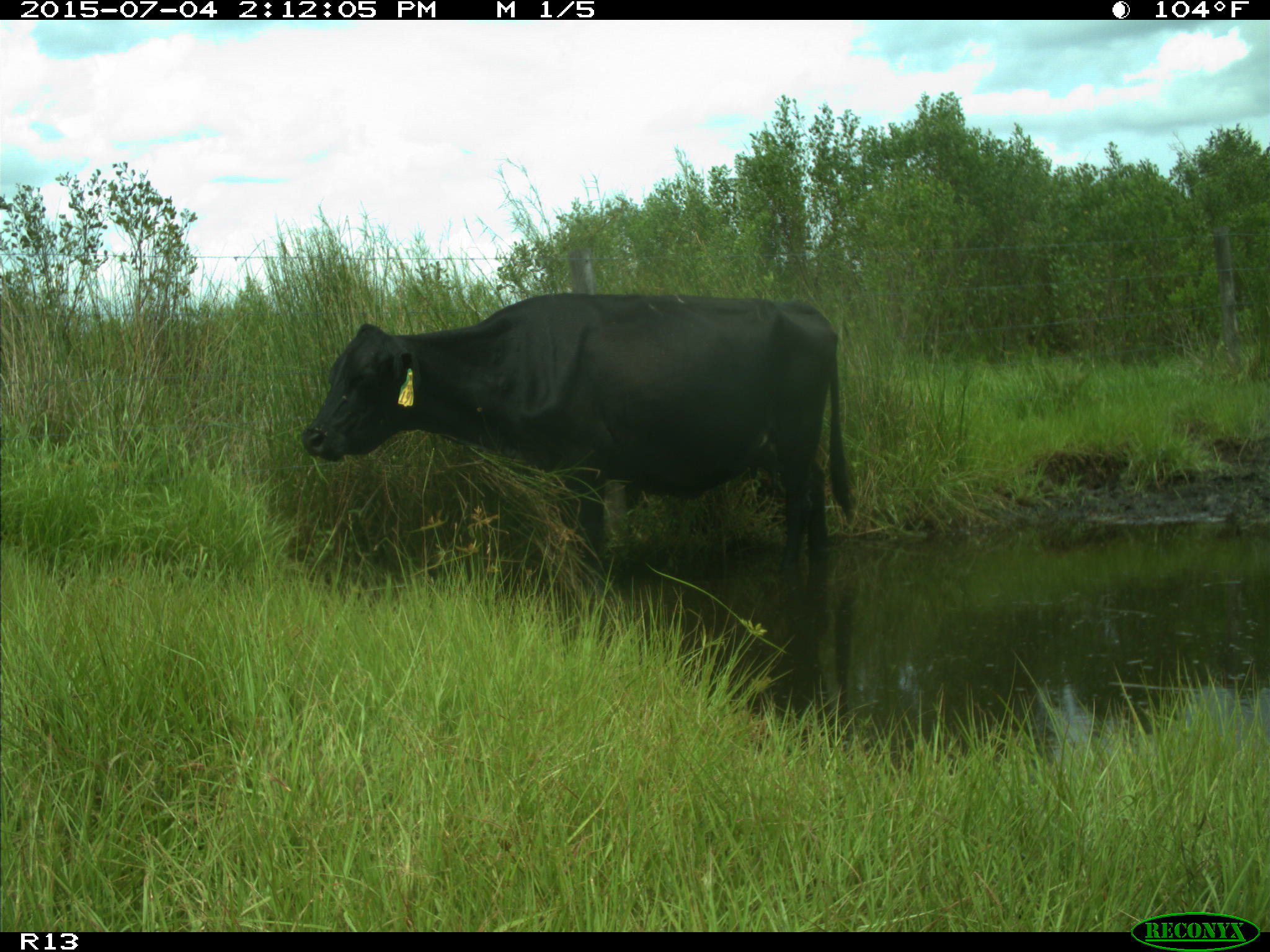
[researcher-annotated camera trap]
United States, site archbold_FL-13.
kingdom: Animalia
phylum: Chordata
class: Mammalia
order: Artiodactyla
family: Bovidae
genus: Bos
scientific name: Bos taurus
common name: domestic cow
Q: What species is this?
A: Bos taurus (domestic cow).